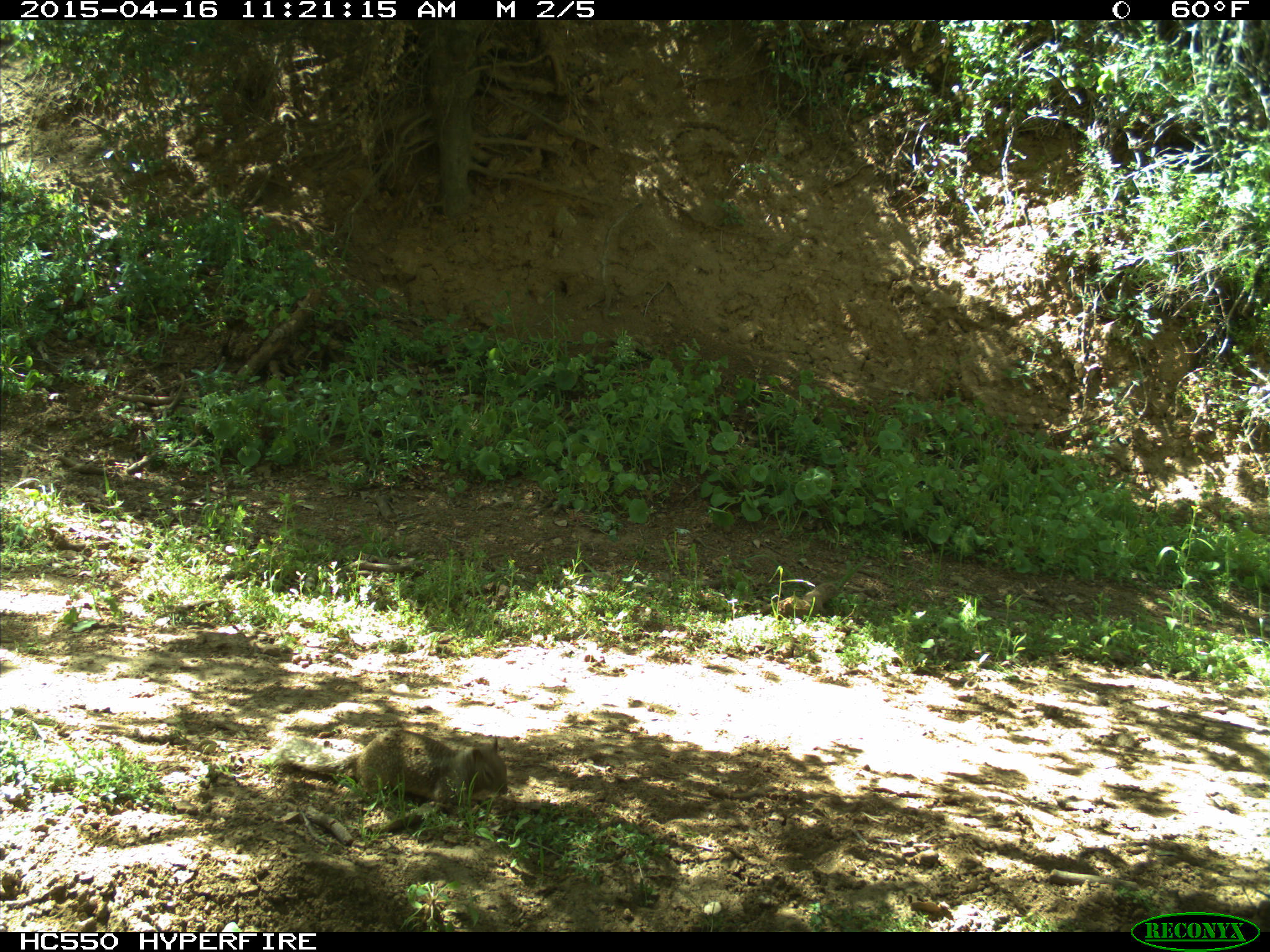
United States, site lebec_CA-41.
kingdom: Animalia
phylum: Chordata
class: Mammalia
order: Rodentia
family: Sciuridae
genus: Otospermophilus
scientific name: Otospermophilus beecheyi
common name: california ground squirrel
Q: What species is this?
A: Otospermophilus beecheyi (california ground squirrel).